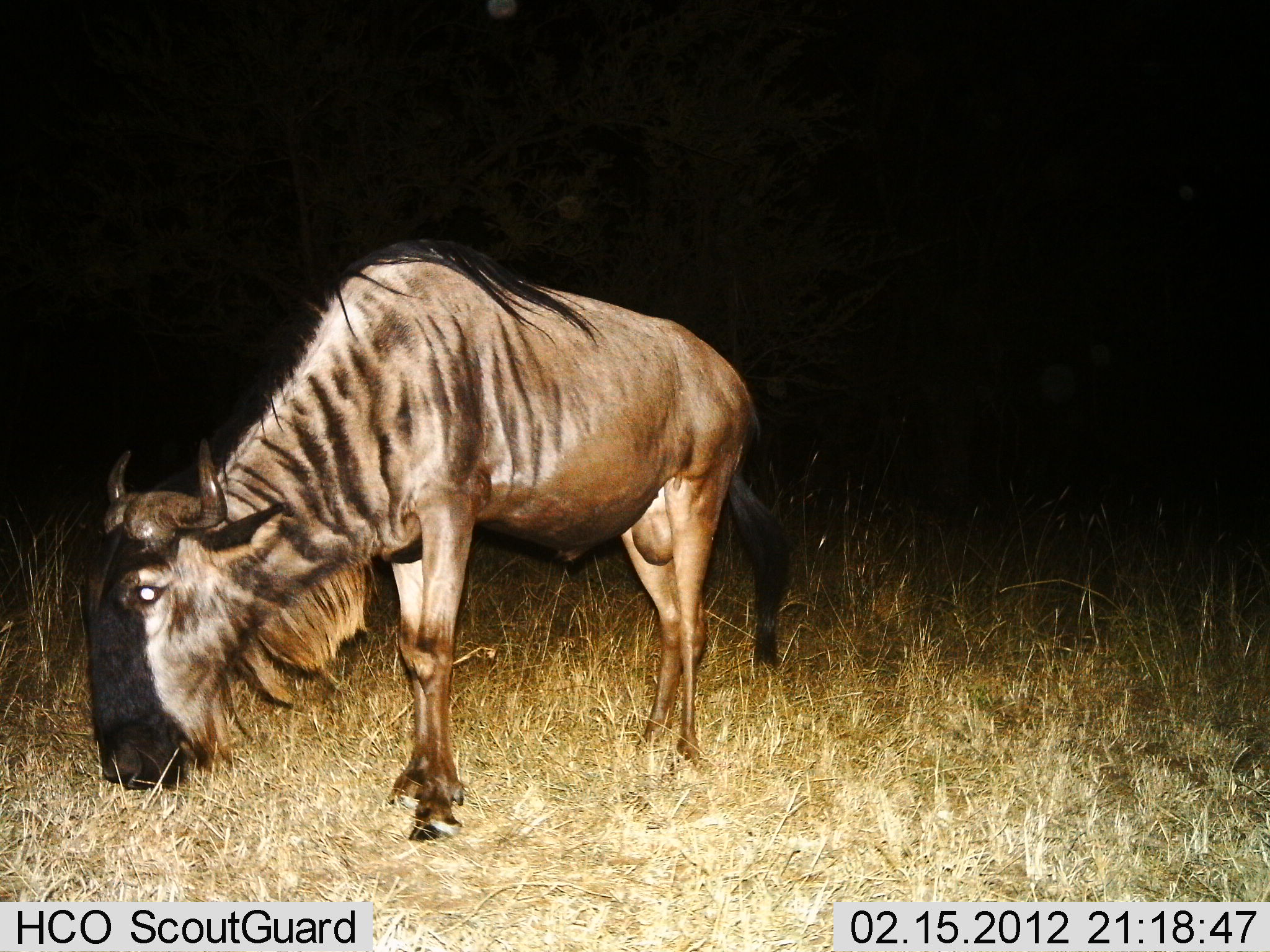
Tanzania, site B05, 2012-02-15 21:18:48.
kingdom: Animalia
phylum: Chordata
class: Mammalia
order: Artiodactyla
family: Bovidae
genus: Connochaetes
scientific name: Connochaetes taurinus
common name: blue wildebeest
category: wildebeest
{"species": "wildebeest (blue wildebeest) (Connochaetes taurinus)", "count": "1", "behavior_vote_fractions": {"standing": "37%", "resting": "0%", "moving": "4%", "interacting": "0%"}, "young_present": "0%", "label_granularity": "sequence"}